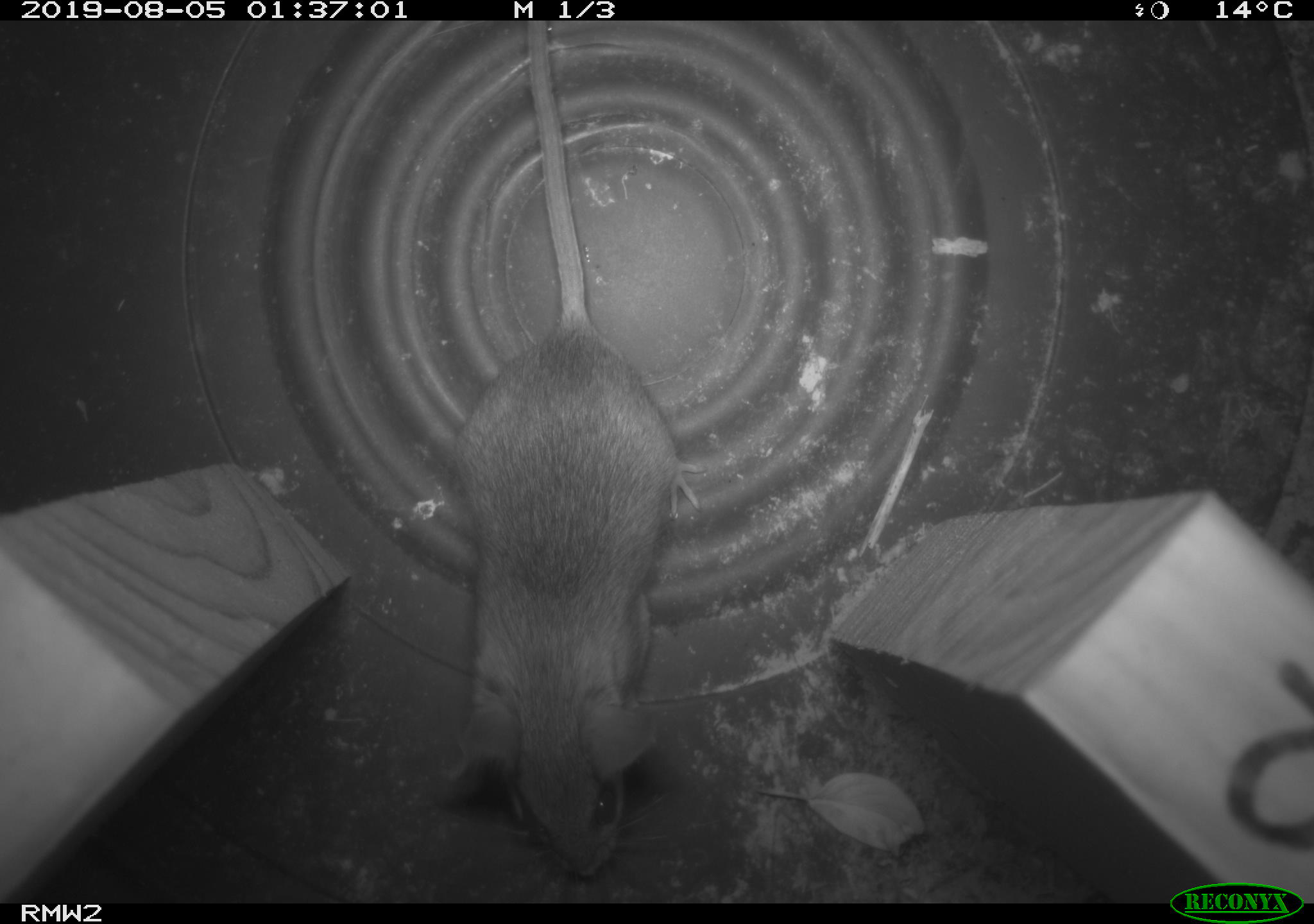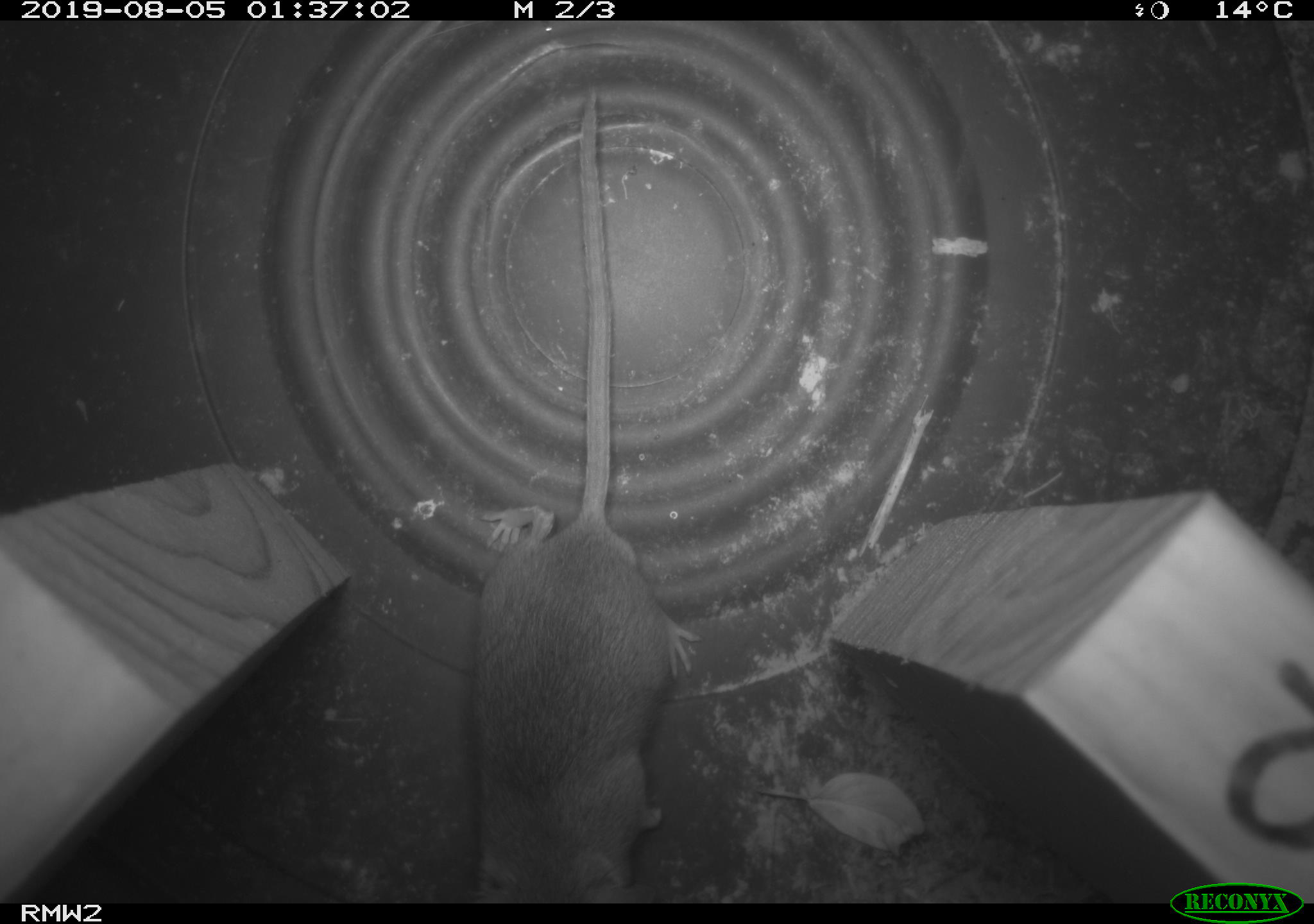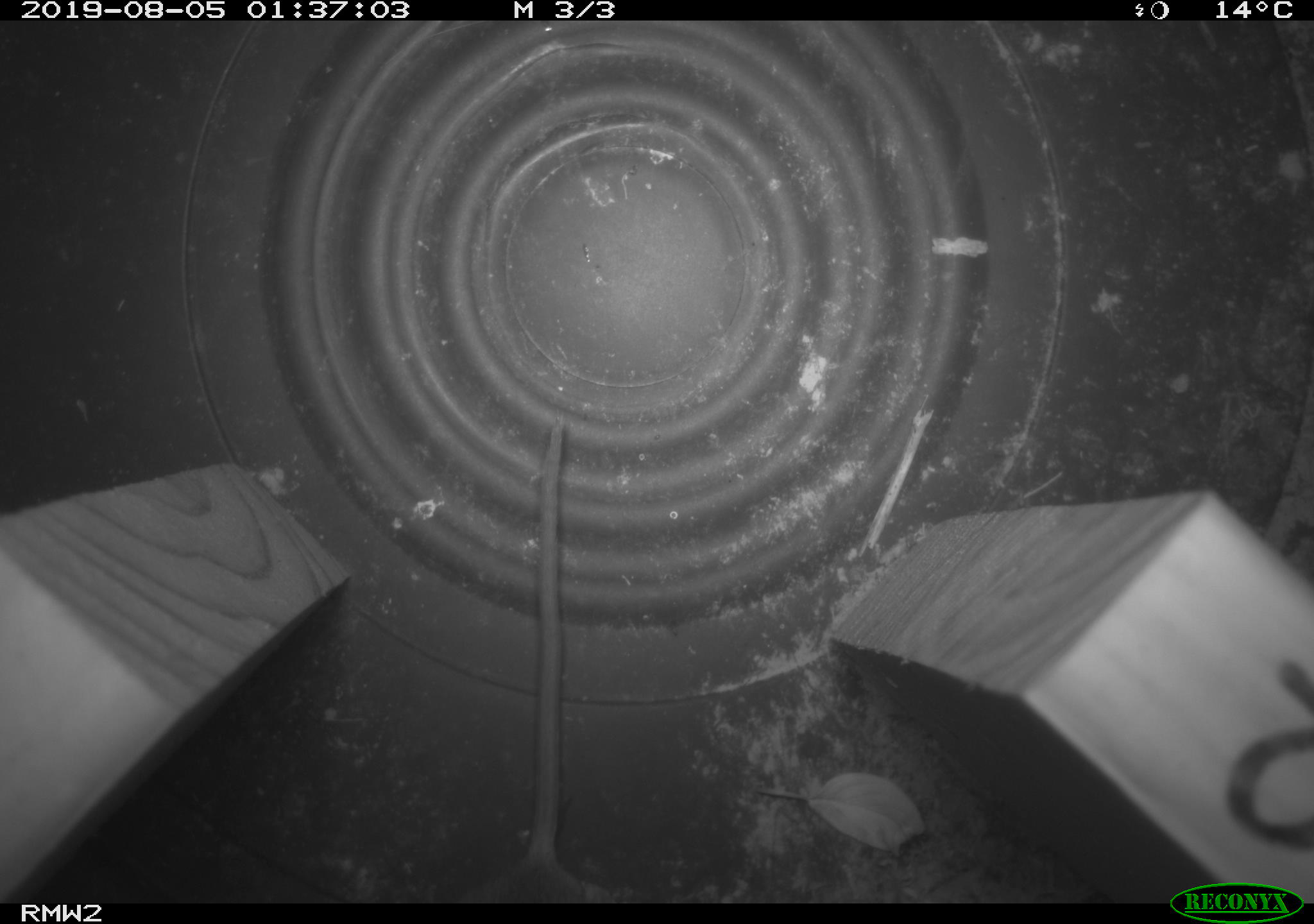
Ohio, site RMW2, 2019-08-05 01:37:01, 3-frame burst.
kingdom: Animalia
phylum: Chordata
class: Mammalia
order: Rodentia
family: Cricetidae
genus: Peromyscus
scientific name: Peromyscus leucopus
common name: white-footed mouse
White-footed mouse (Peromyscus leucopus).